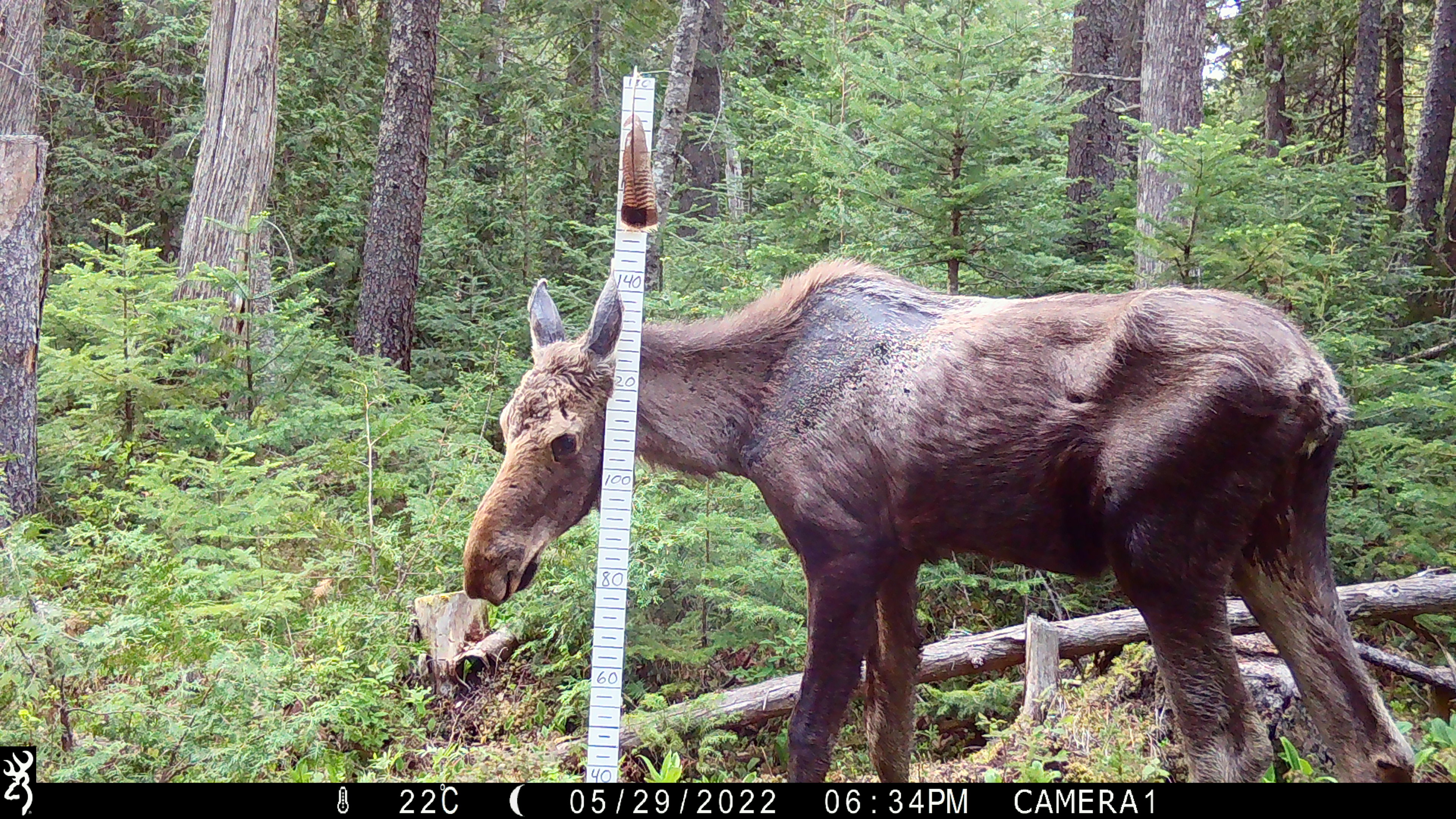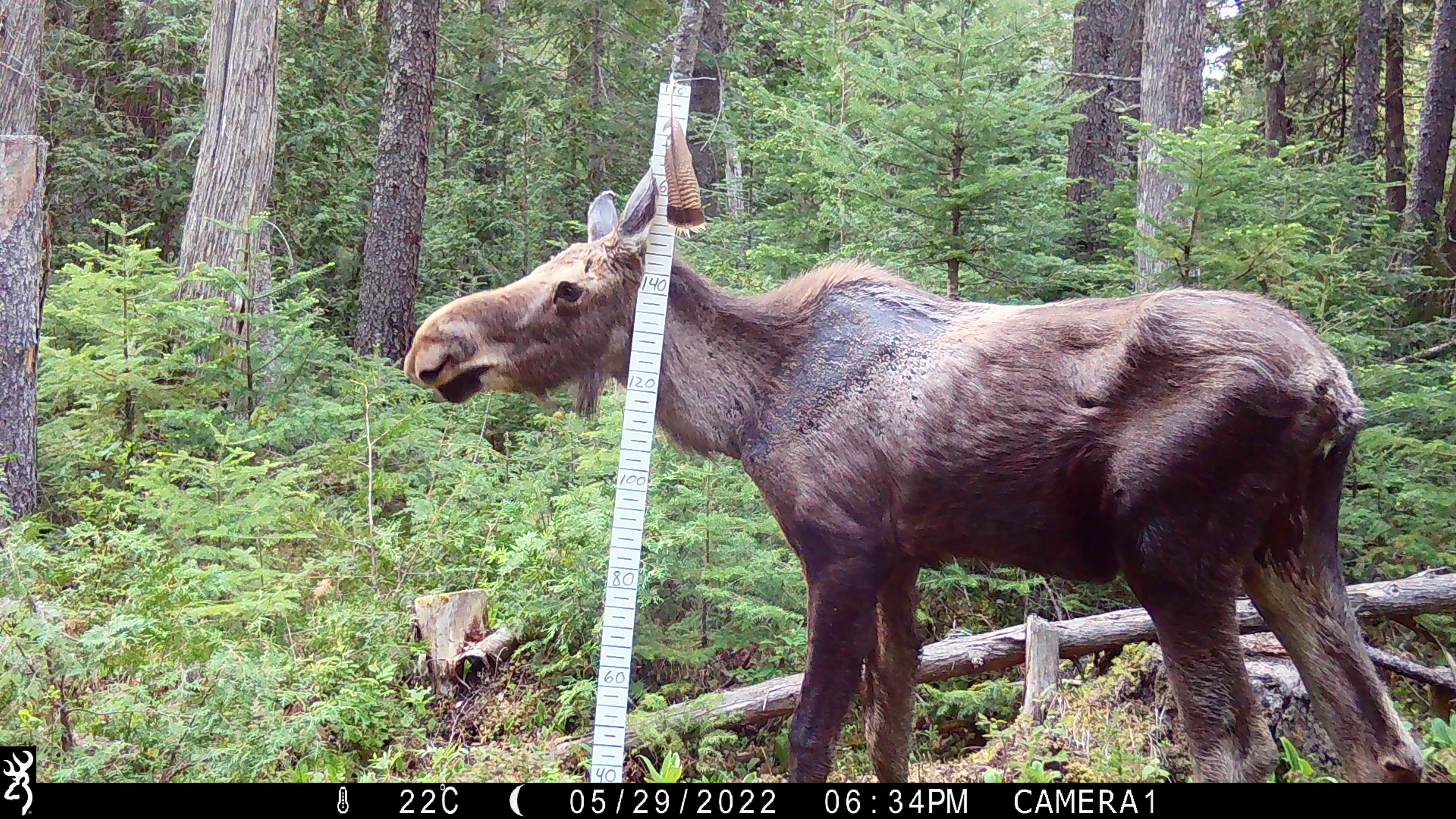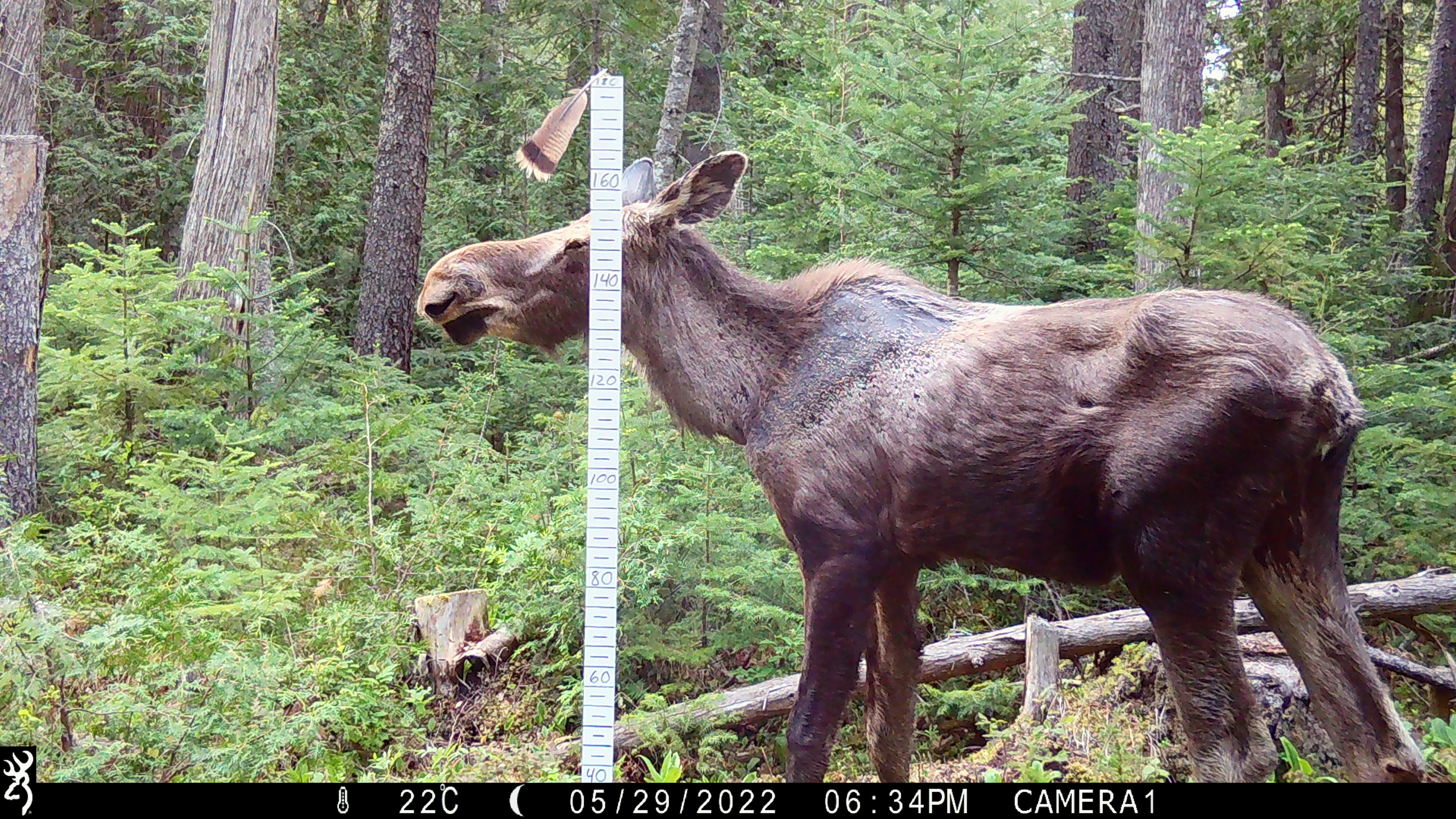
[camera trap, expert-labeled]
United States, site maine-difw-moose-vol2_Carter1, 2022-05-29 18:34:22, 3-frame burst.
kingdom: Animalia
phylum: Chordata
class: Mammalia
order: Artiodactyla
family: Cervidae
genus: Alces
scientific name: Alces alces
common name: moose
Moose (Alces alces).